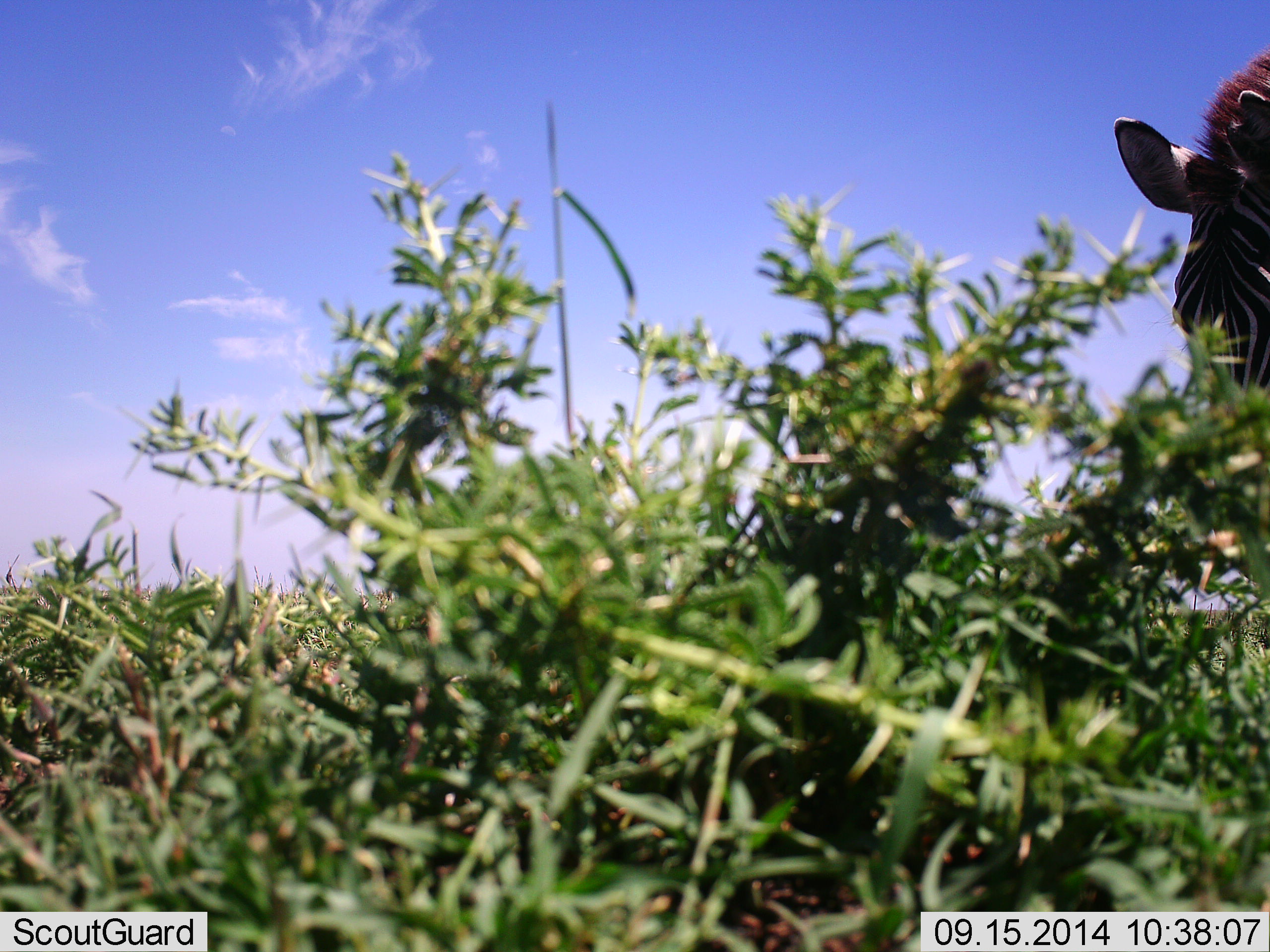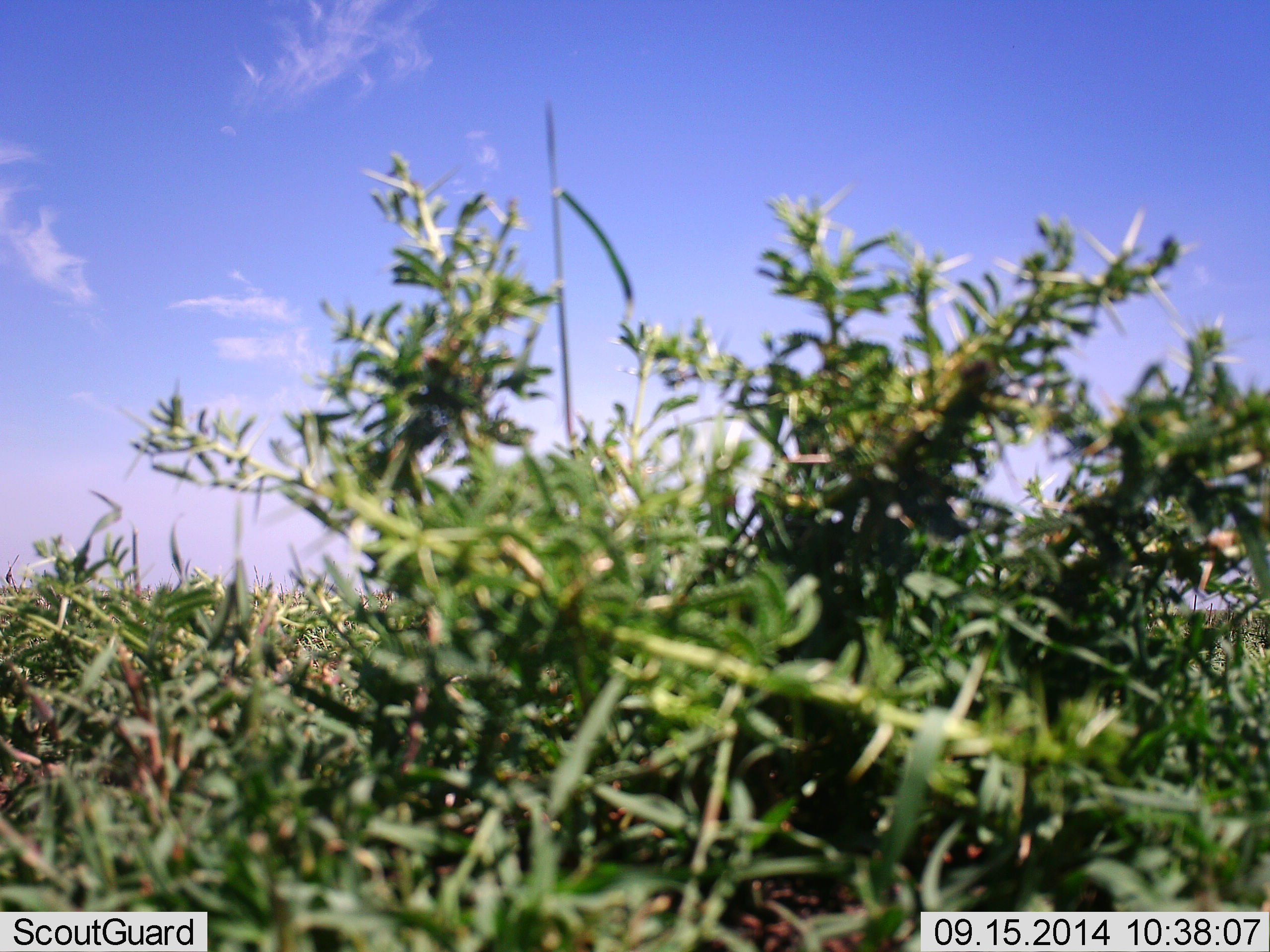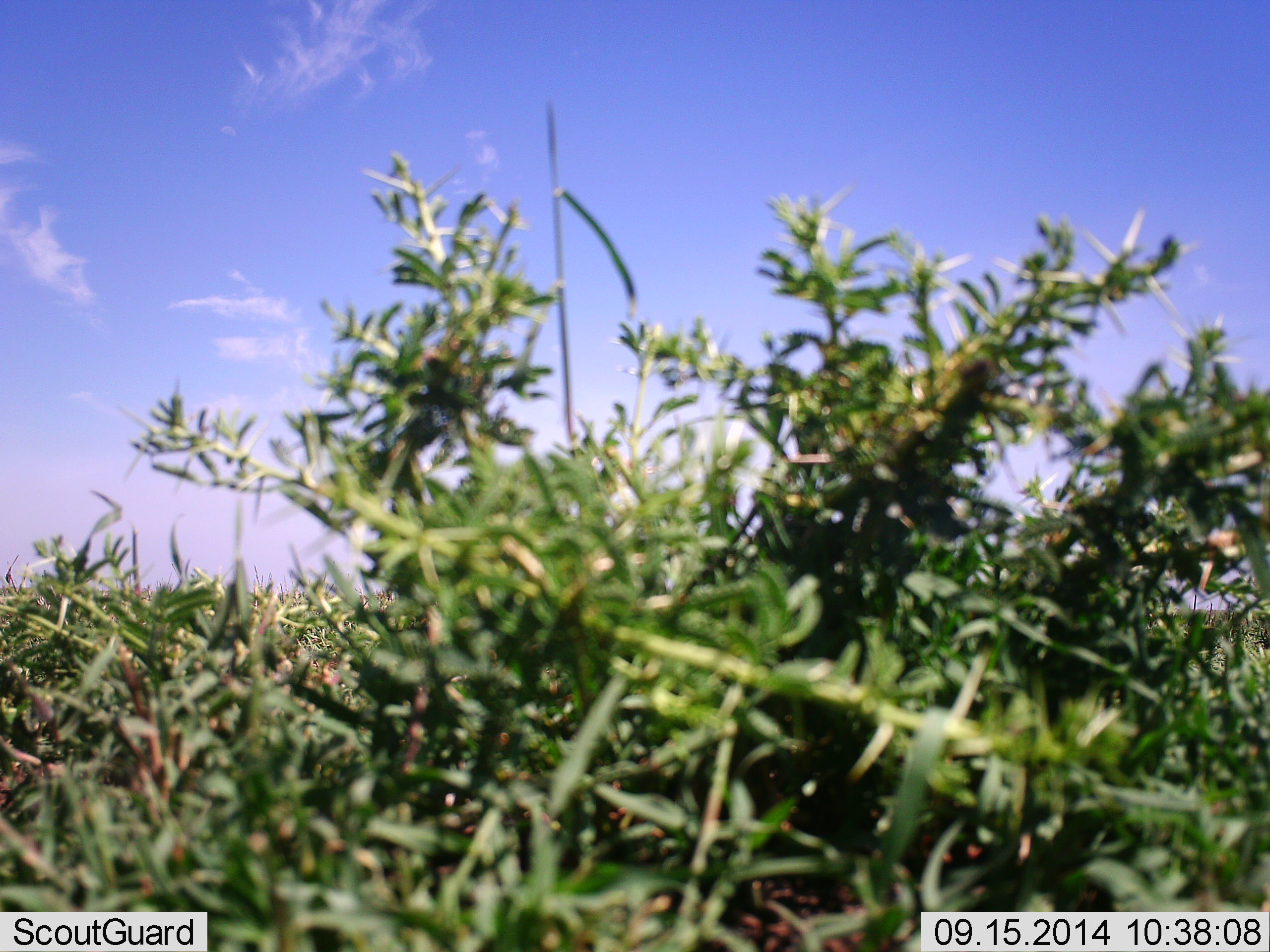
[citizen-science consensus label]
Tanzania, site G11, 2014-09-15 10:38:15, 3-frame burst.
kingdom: Animalia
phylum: Chordata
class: Mammalia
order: Perissodactyla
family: Equidae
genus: Equus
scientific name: Equus quagga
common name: plains zebra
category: zebra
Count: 1.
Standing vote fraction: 0%.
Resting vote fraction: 0%.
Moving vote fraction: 60%.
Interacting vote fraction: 0%.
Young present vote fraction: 0%.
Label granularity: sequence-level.